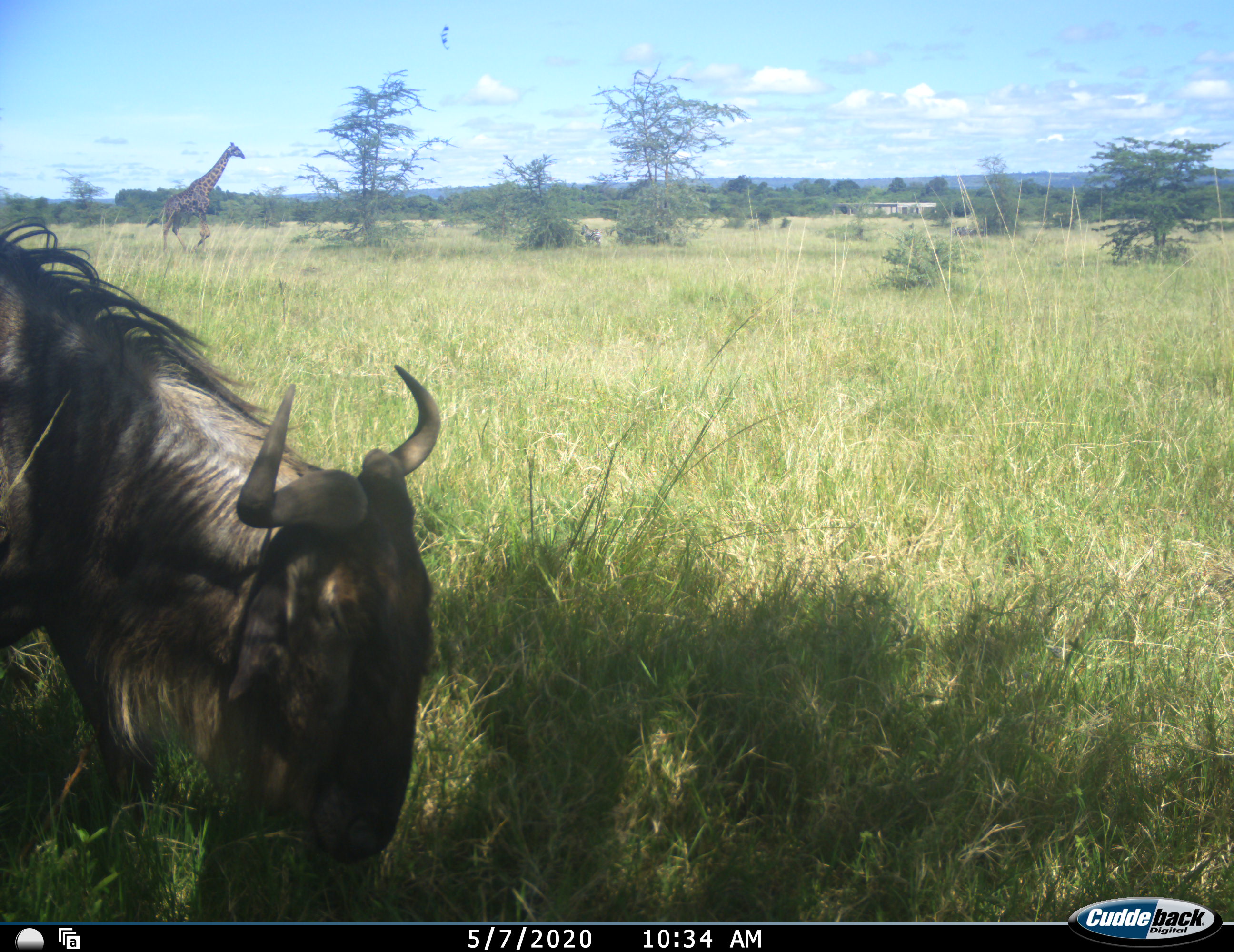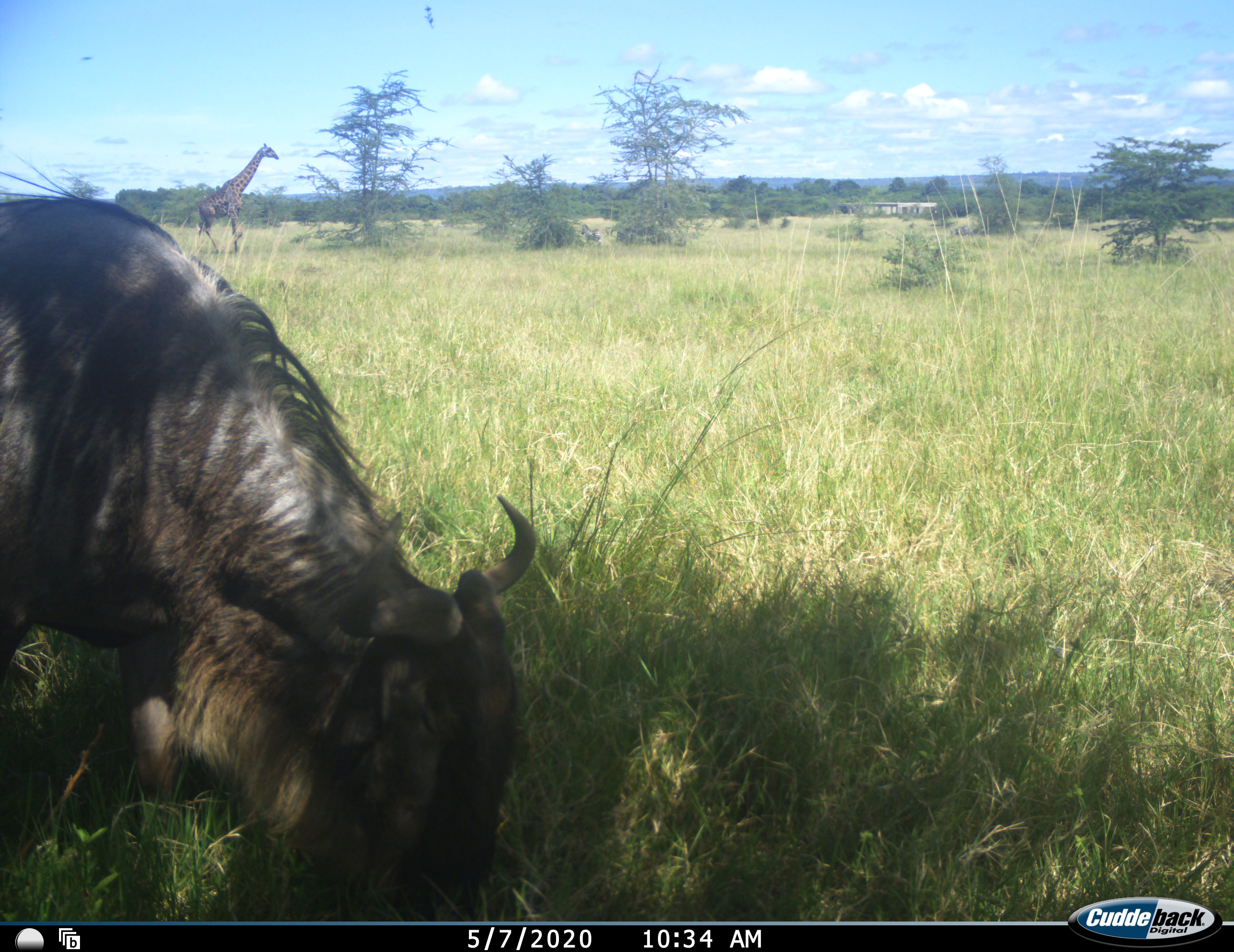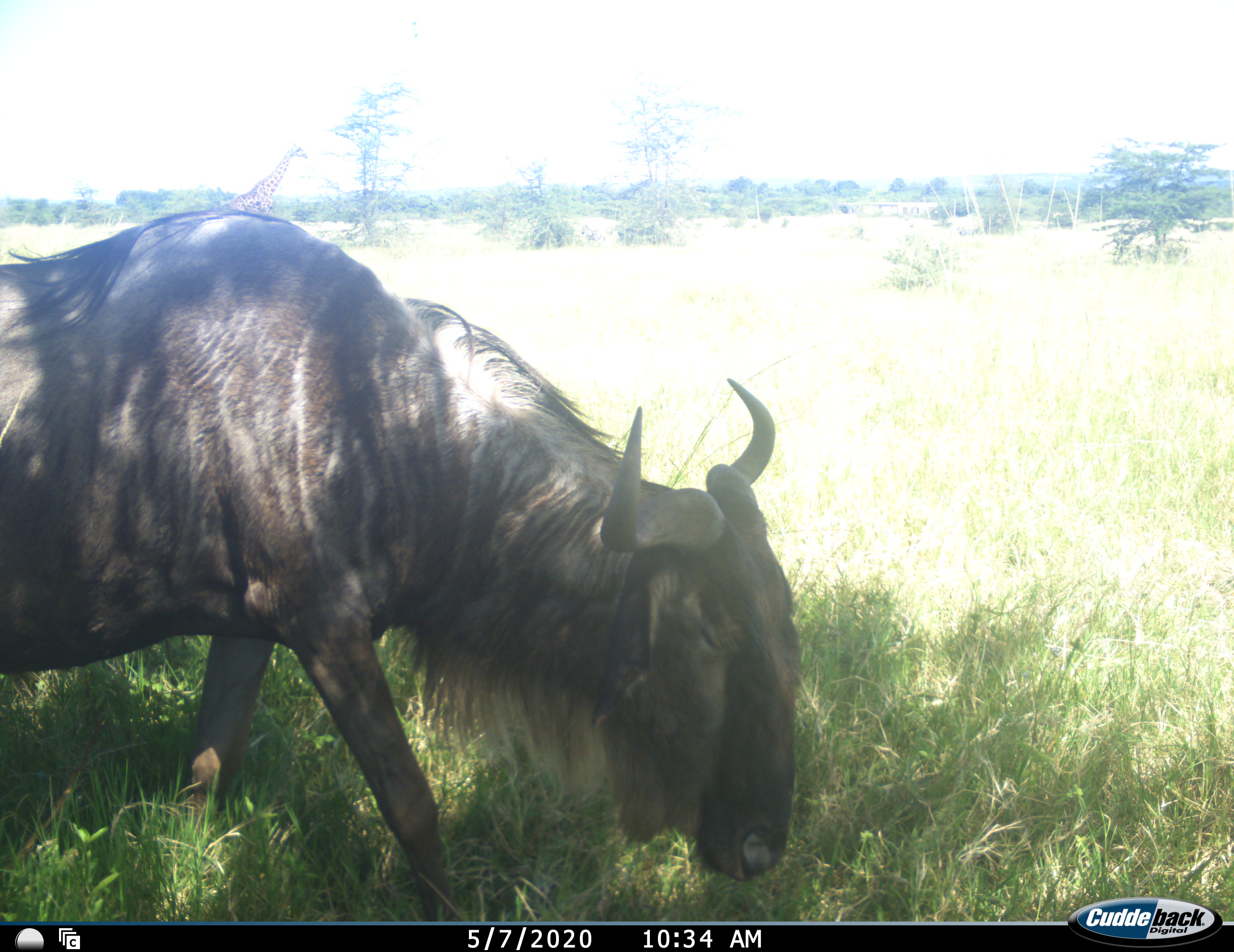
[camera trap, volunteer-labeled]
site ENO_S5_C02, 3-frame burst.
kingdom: Animalia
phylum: Chordata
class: Mammalia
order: Artiodactyla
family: Giraffidae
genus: Giraffa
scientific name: Giraffa camelopardalis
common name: giraffe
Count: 1.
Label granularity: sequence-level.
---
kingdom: Animalia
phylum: Chordata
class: Mammalia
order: Artiodactyla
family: Bovidae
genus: Connochaetes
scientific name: Connochaetes taurinus taurinus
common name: blue wildebeest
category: wildebeestblue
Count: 1.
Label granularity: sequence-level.